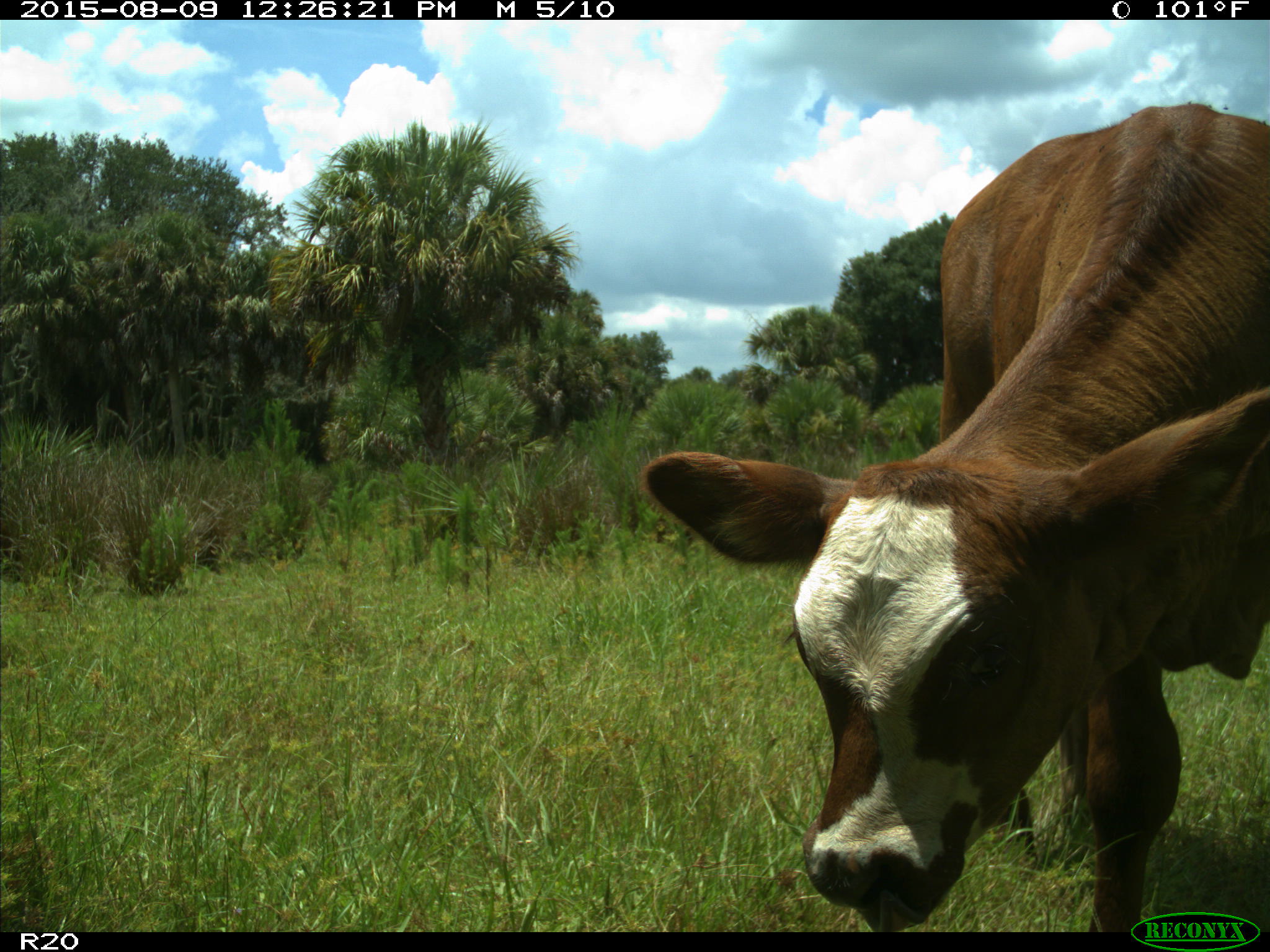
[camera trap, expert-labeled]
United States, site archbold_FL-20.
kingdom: Animalia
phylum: Chordata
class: Mammalia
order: Artiodactyla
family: Bovidae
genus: Bos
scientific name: Bos taurus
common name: domestic cow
Bos taurus (domestic cow).